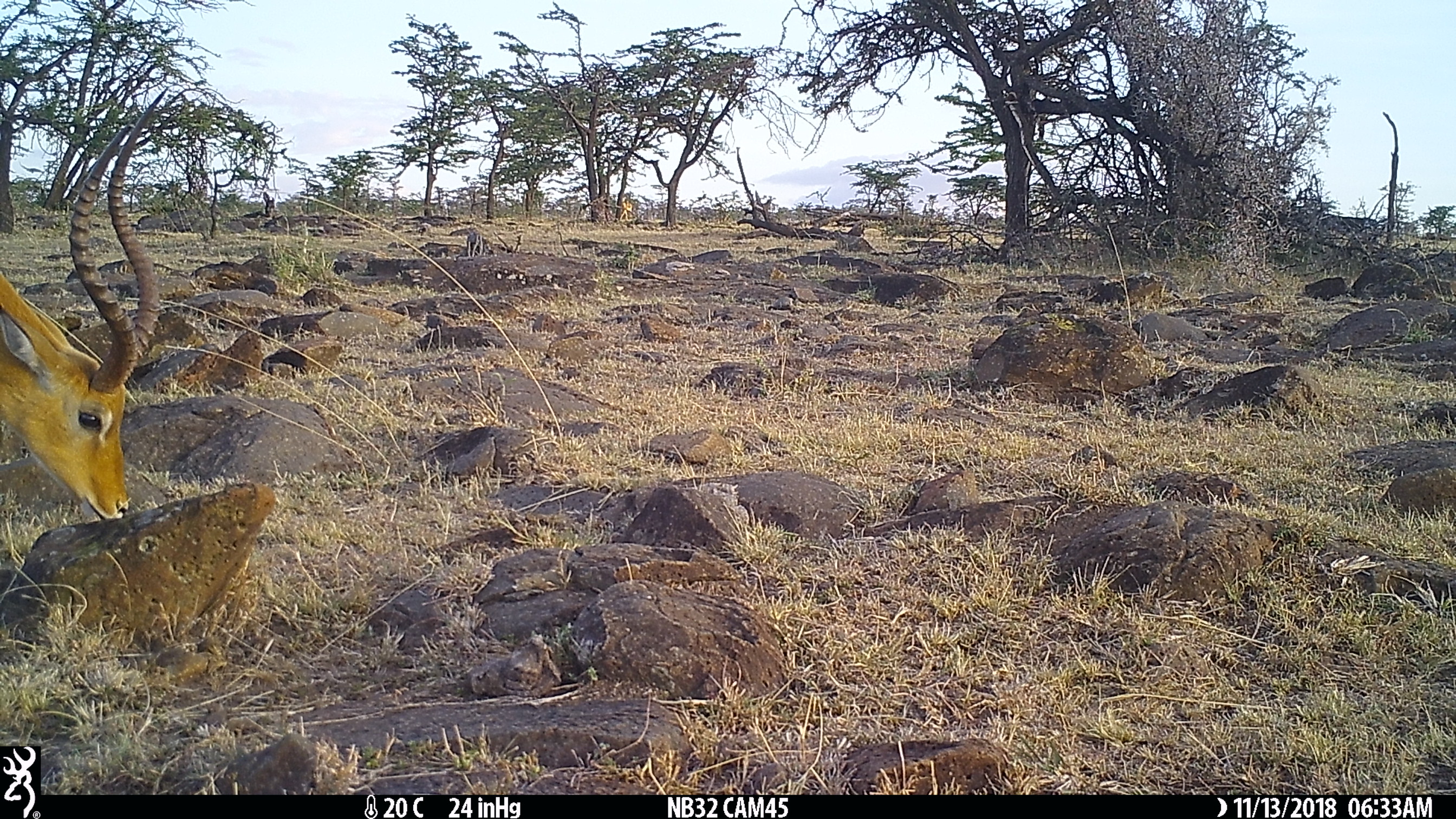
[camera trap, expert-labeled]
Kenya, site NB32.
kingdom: Animalia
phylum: Chordata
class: Mammalia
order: Artiodactyla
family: Bovidae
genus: Aepyceros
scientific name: Aepyceros melampus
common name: impala